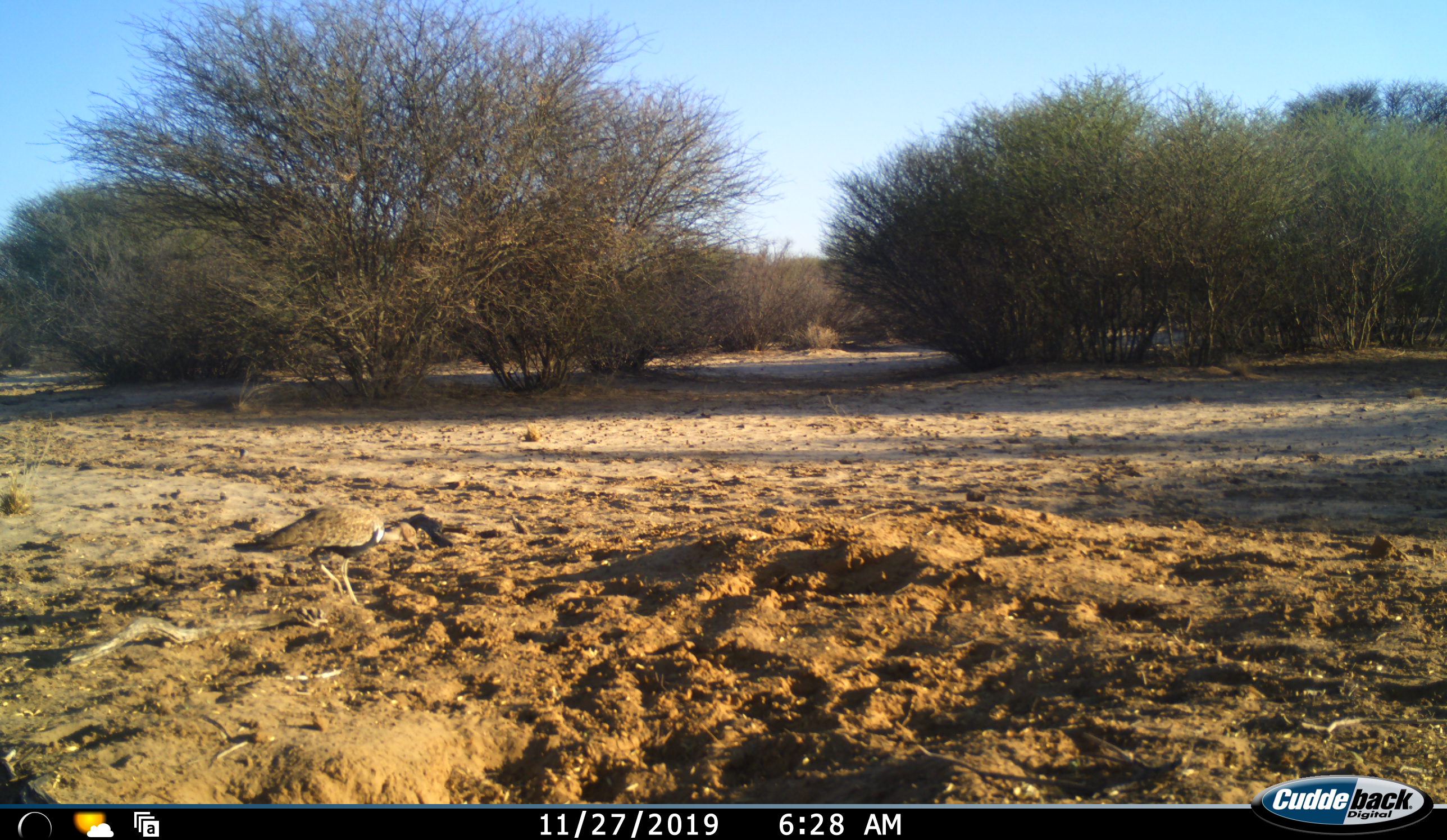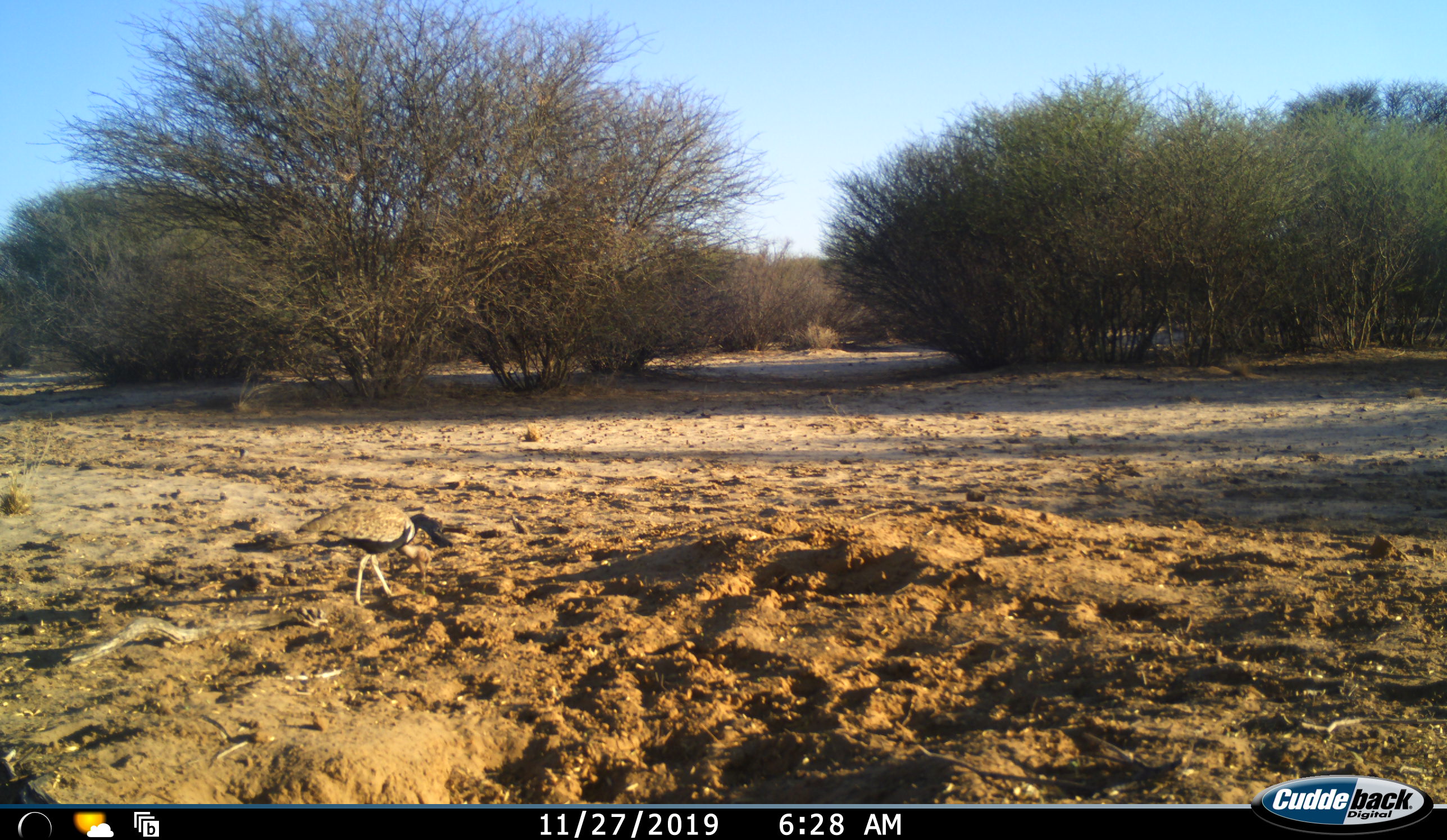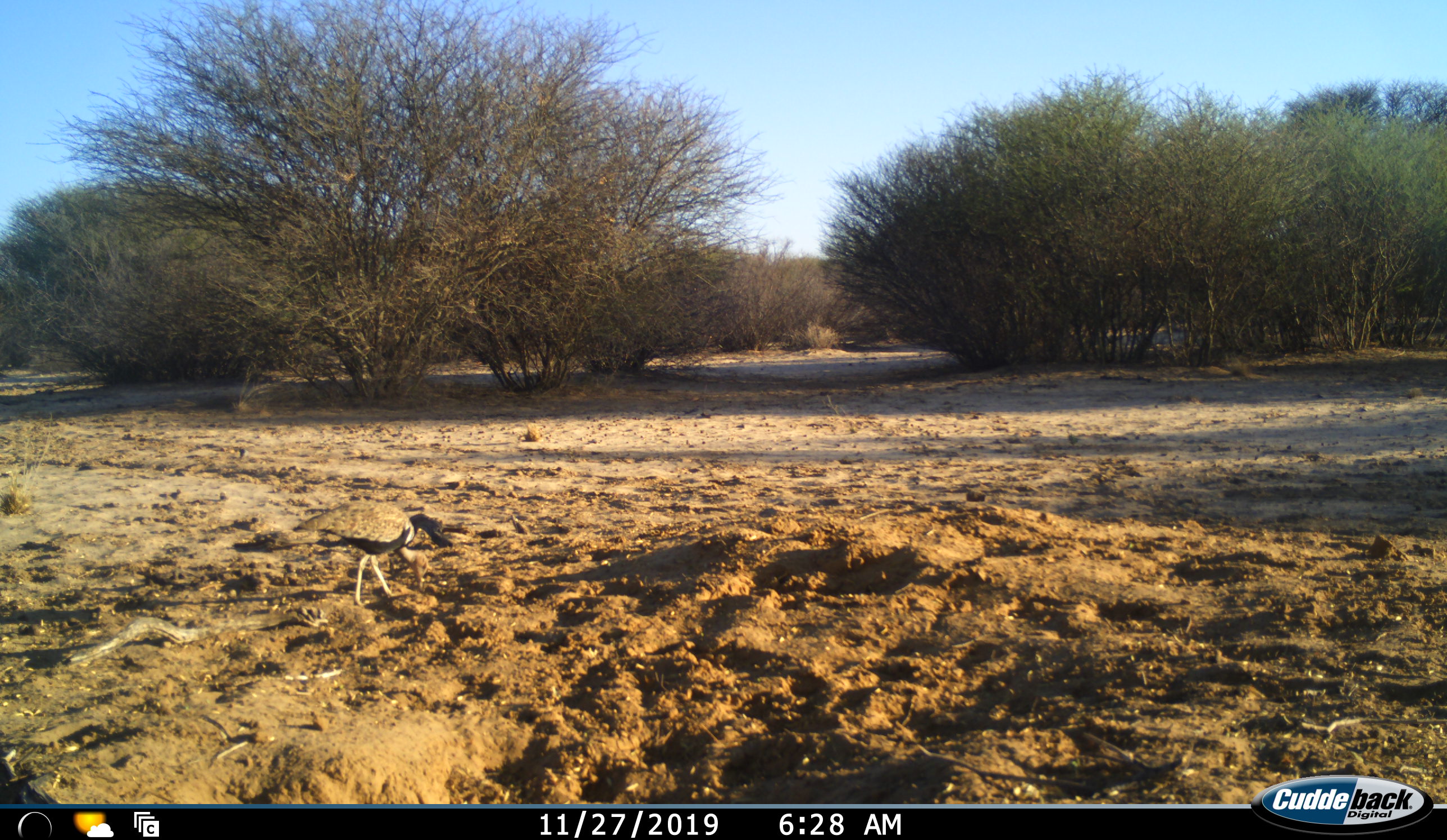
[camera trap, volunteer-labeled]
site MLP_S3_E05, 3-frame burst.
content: unidentified animal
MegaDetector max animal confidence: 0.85